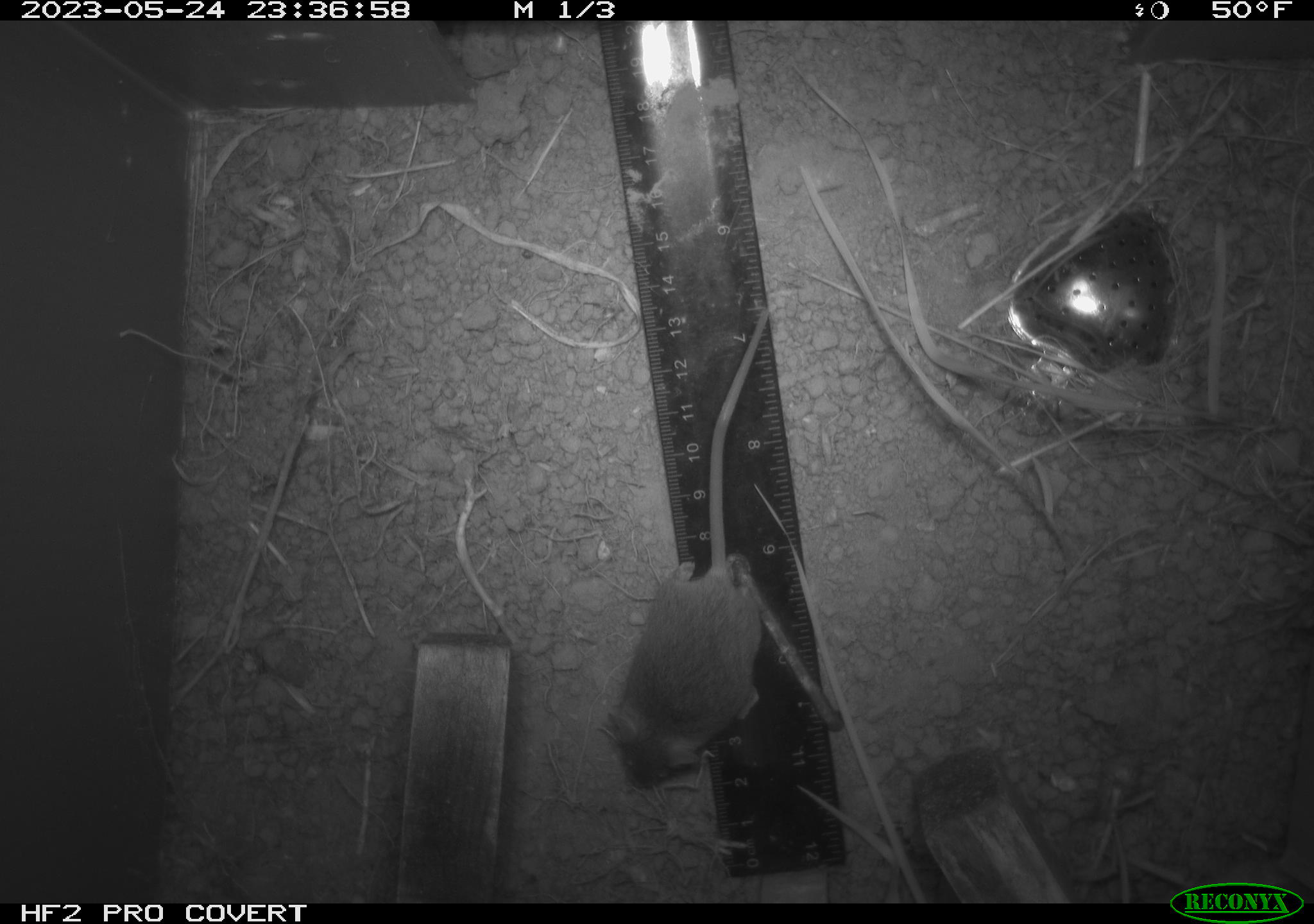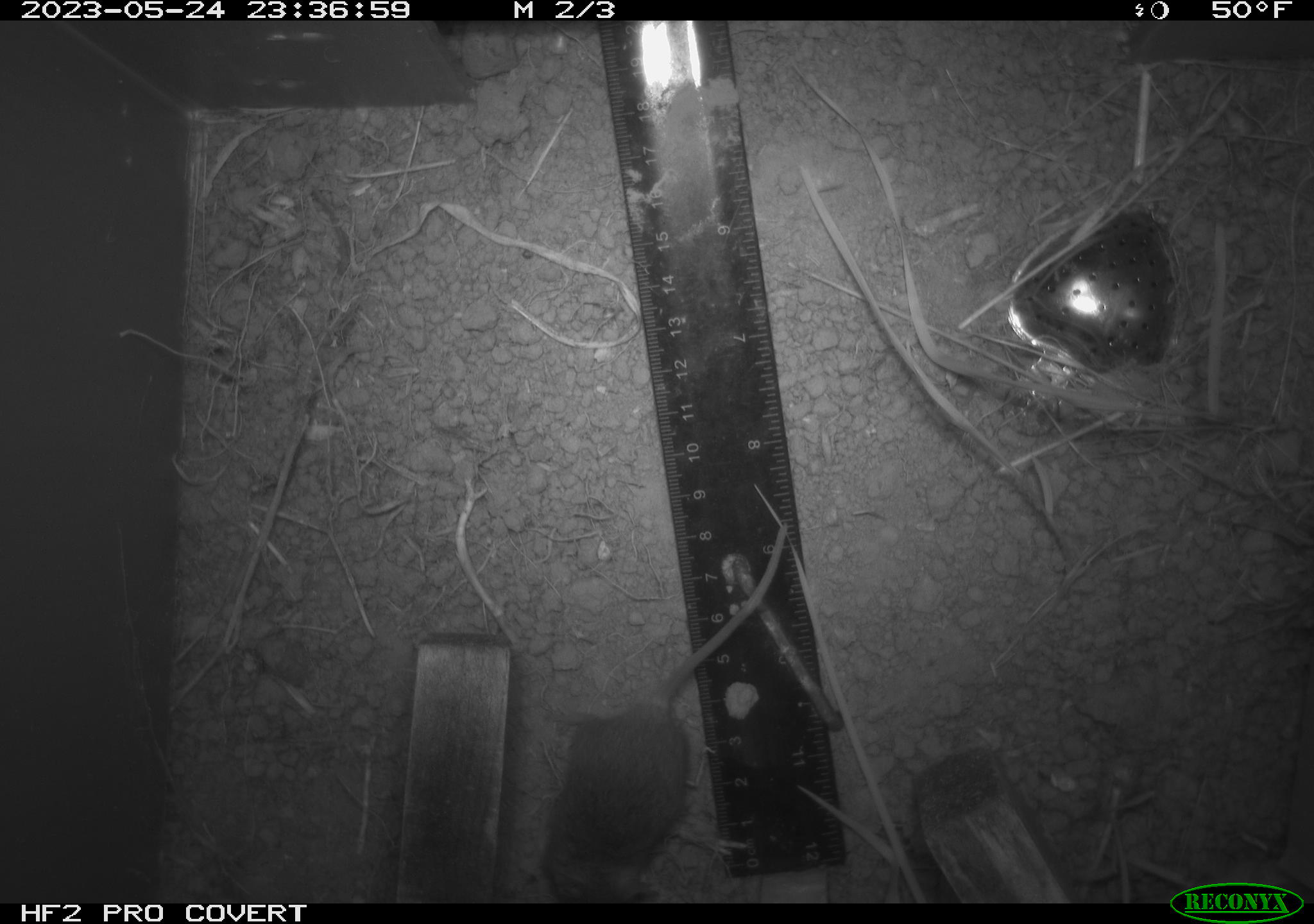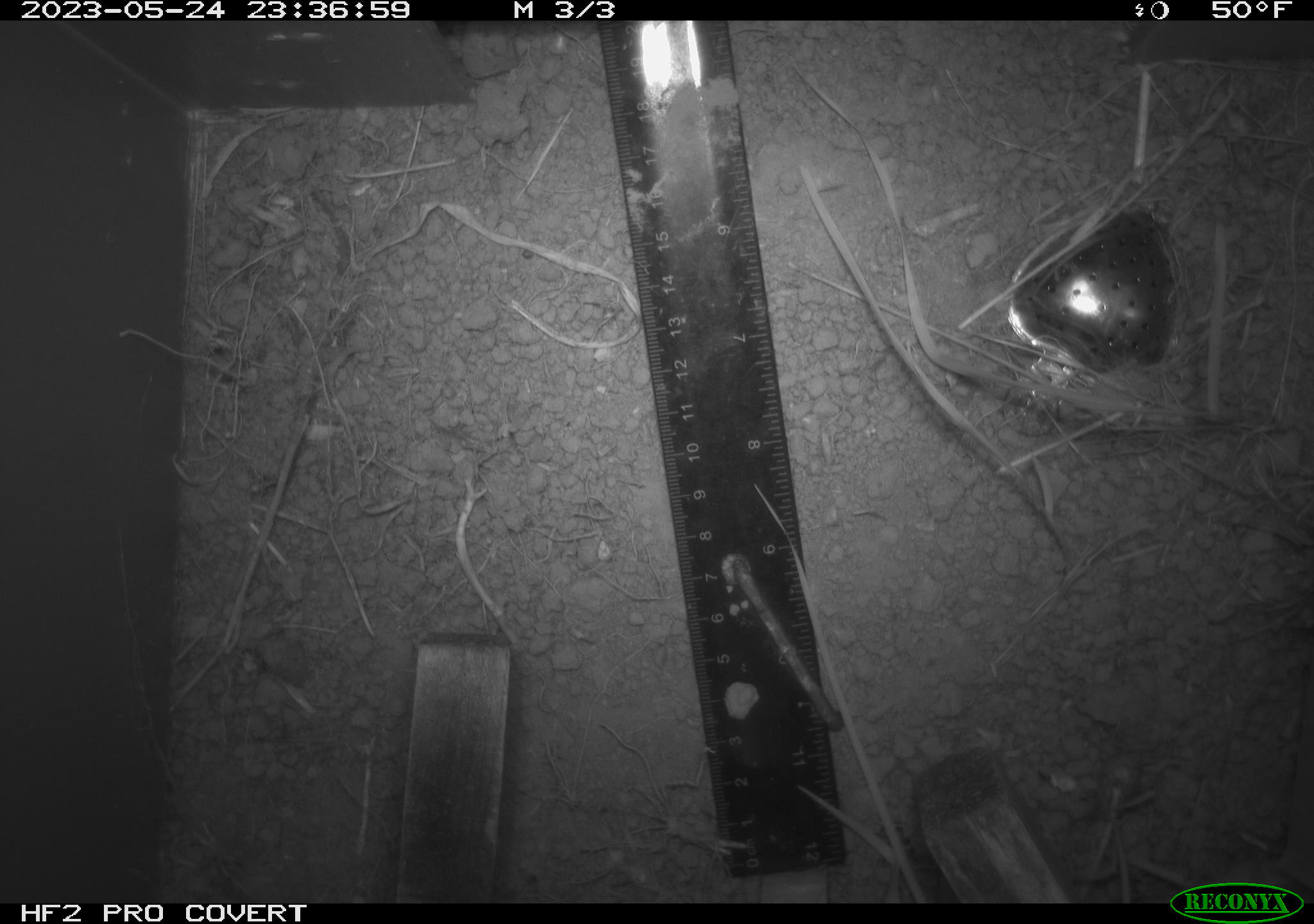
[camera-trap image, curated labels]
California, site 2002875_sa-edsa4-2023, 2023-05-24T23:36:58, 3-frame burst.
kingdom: Animalia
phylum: Chordata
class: Mammalia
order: Rodentia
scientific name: Rodentia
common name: mouse species